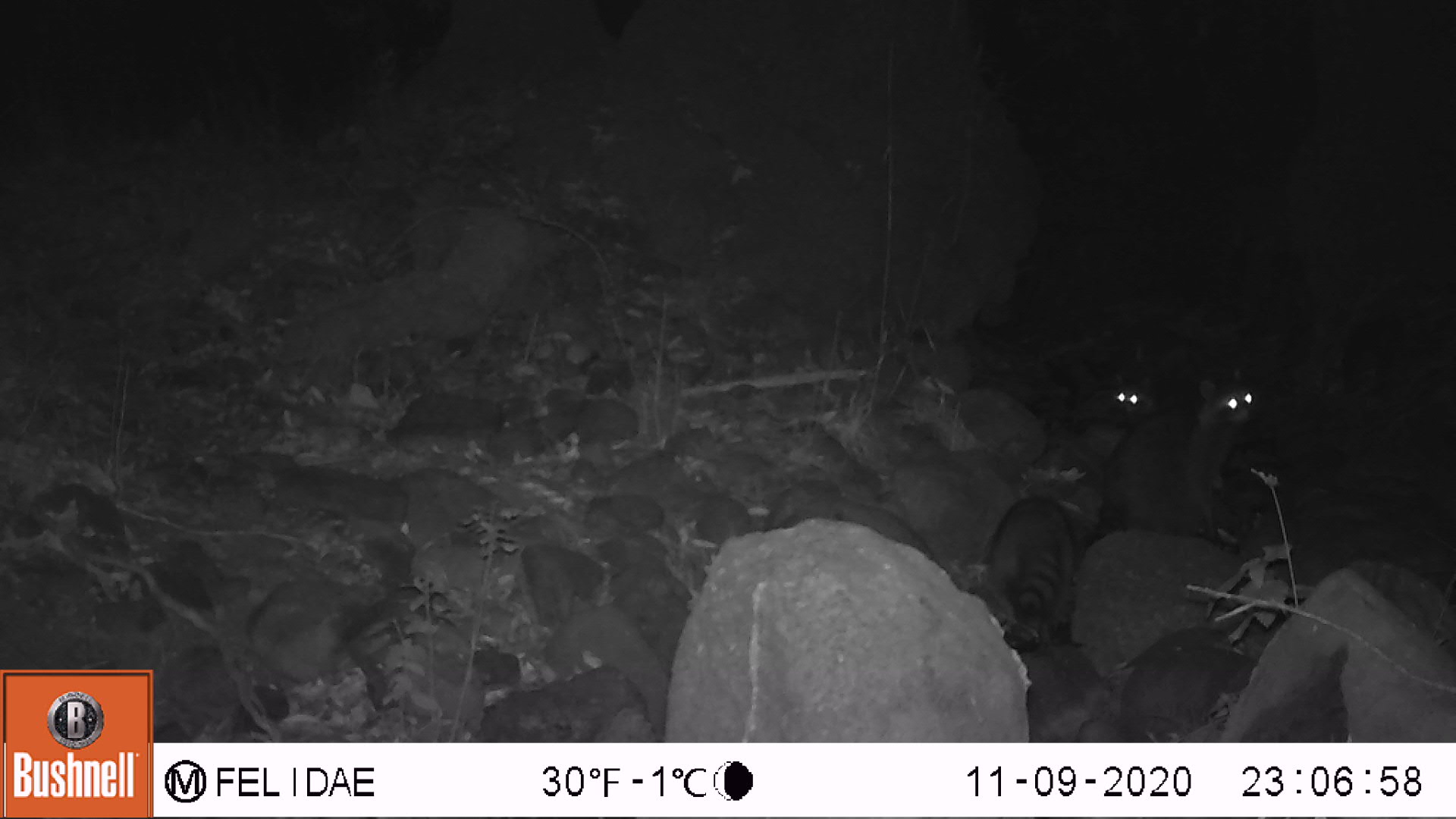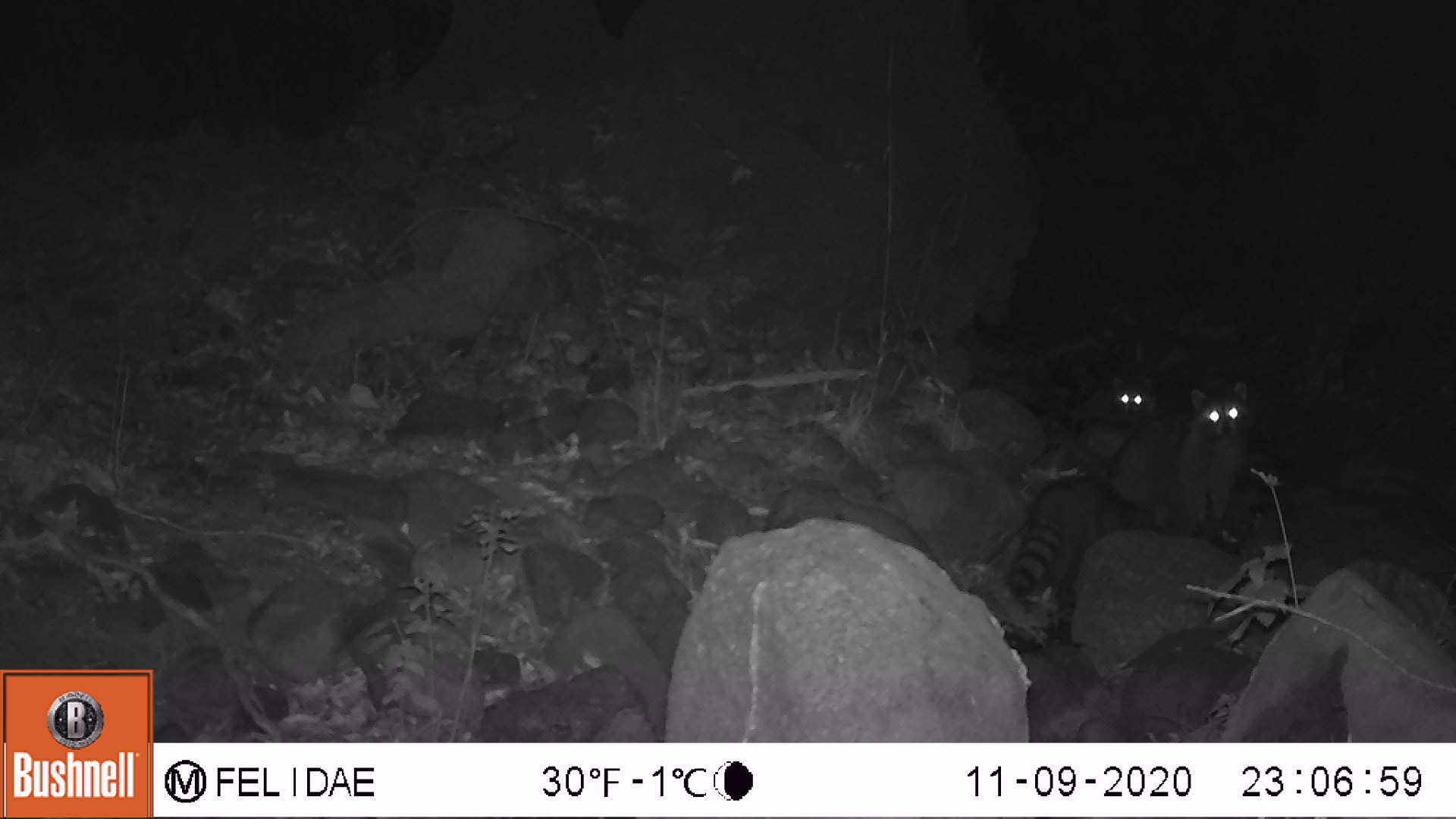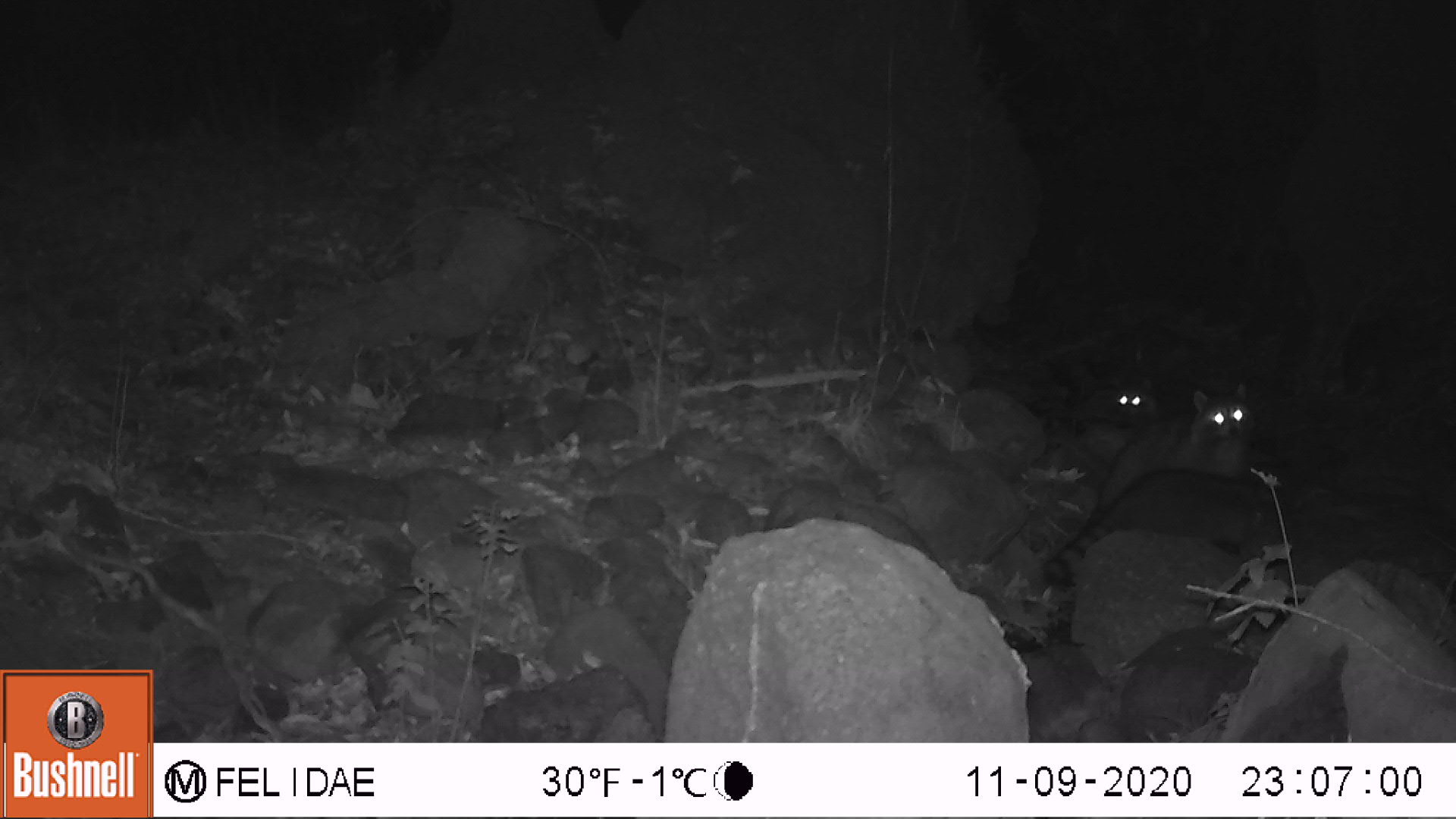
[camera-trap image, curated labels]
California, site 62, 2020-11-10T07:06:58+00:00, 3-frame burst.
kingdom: Animalia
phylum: Chordata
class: Mammalia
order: Carnivora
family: Procyonidae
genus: Procyon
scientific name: Procyon lotor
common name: raccoon